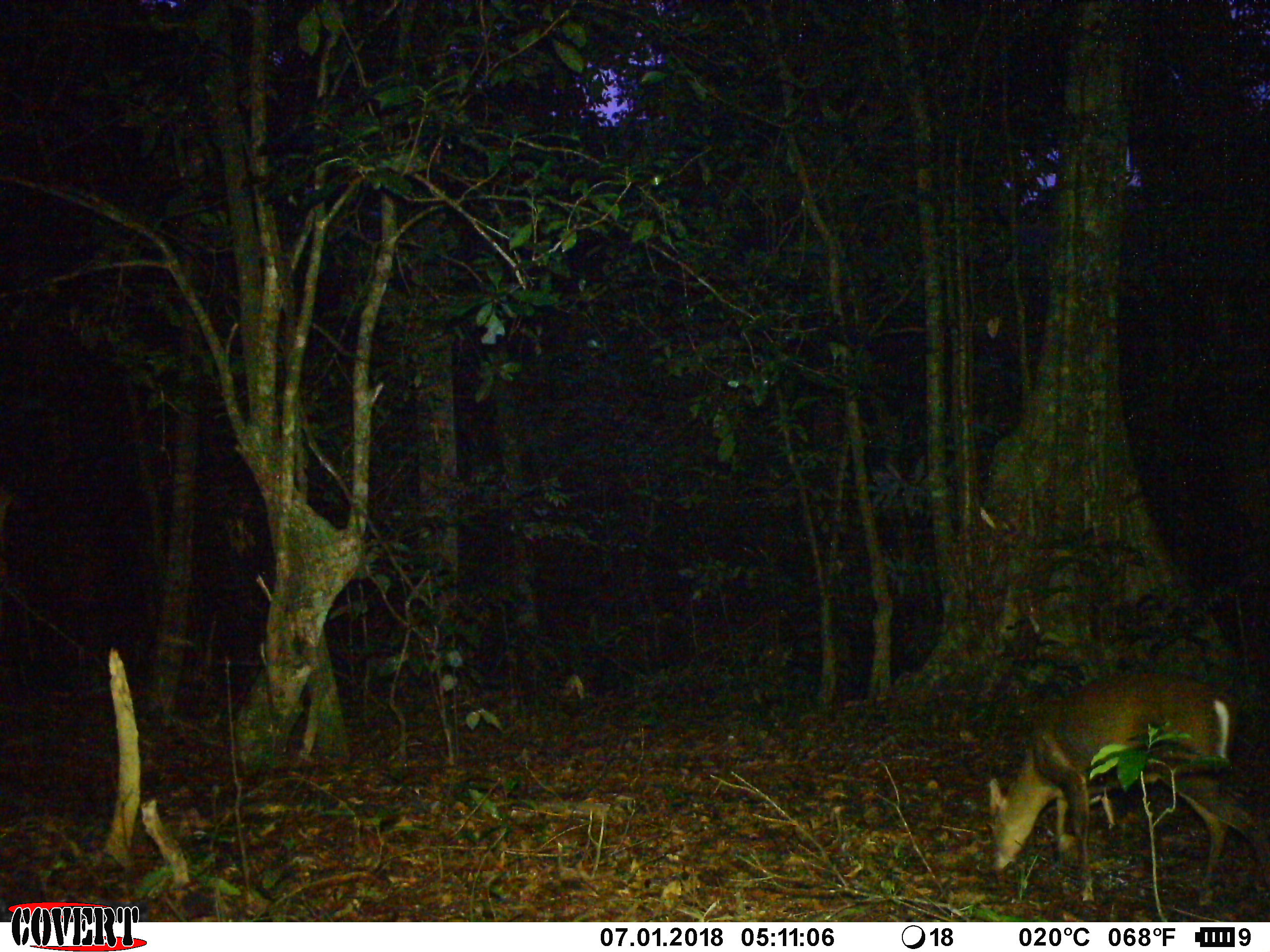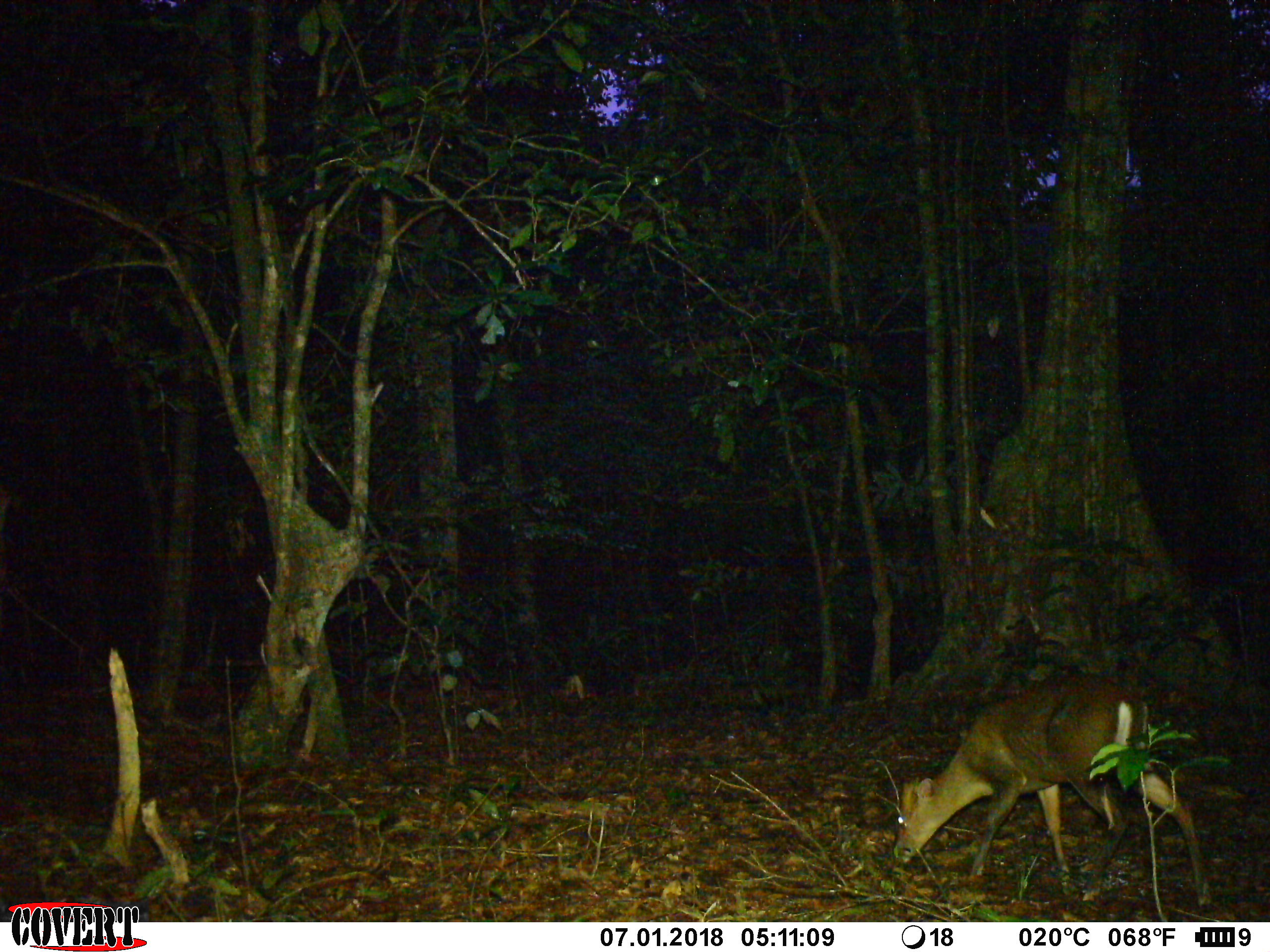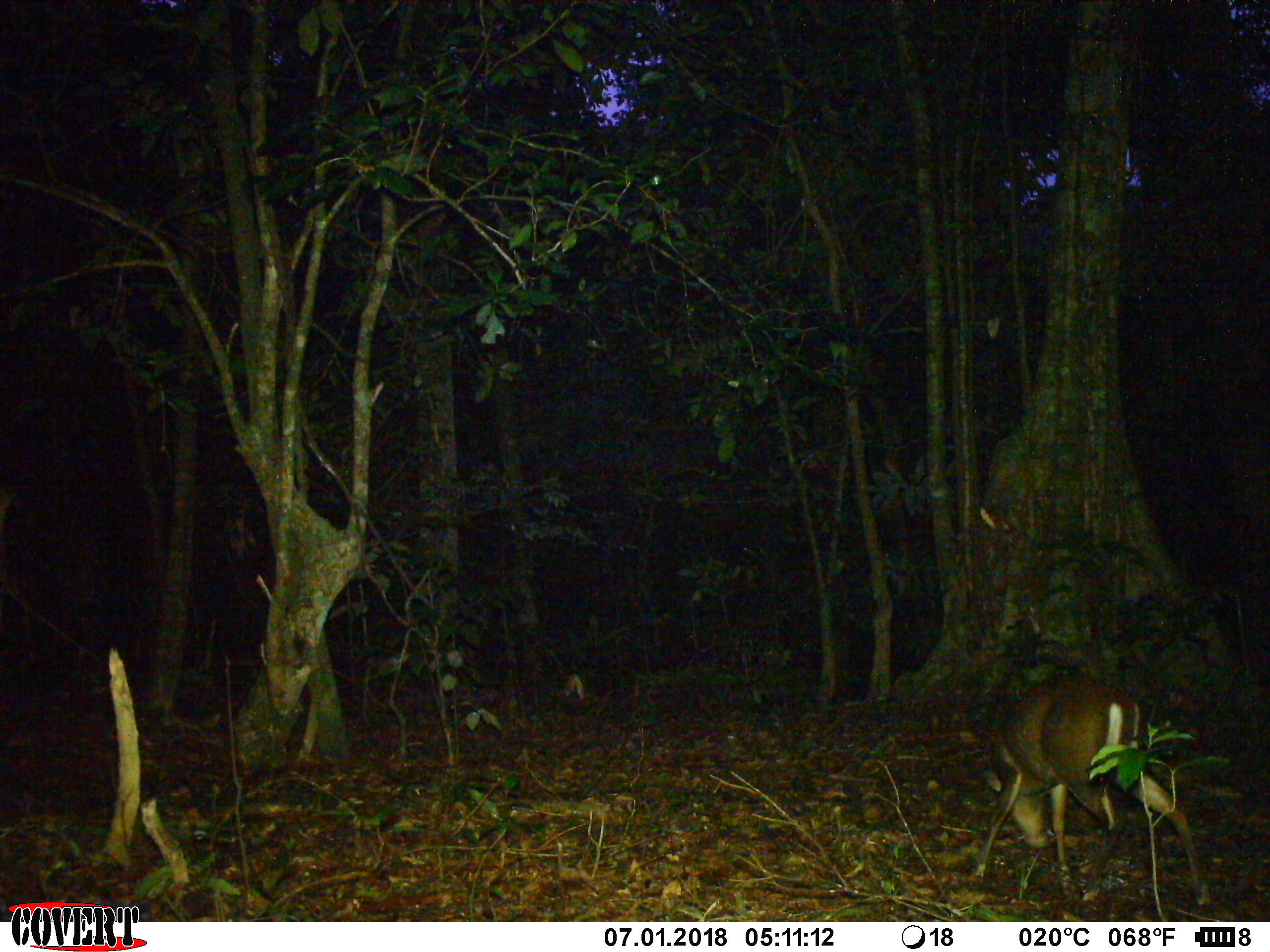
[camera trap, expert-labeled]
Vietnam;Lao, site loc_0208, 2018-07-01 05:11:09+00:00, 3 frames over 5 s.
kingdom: Animalia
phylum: Chordata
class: Mammalia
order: Artiodactyla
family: Cervidae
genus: Muntiacus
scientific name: Muntiacus rooseveltorum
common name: roosevelt's muntjac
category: roosevelts muntjac group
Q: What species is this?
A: Roosevelts muntjac group (roosevelt's muntjac) (Muntiacus rooseveltorum).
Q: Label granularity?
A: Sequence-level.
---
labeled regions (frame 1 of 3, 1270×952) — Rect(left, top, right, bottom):
roosevelts muntjac group: Rect(981, 671, 1269, 907)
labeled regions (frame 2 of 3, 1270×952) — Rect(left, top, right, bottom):
roosevelts muntjac group: Rect(891, 673, 1214, 907)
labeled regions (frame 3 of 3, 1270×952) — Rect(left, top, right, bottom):
roosevelts muntjac group: Rect(969, 673, 1210, 907)